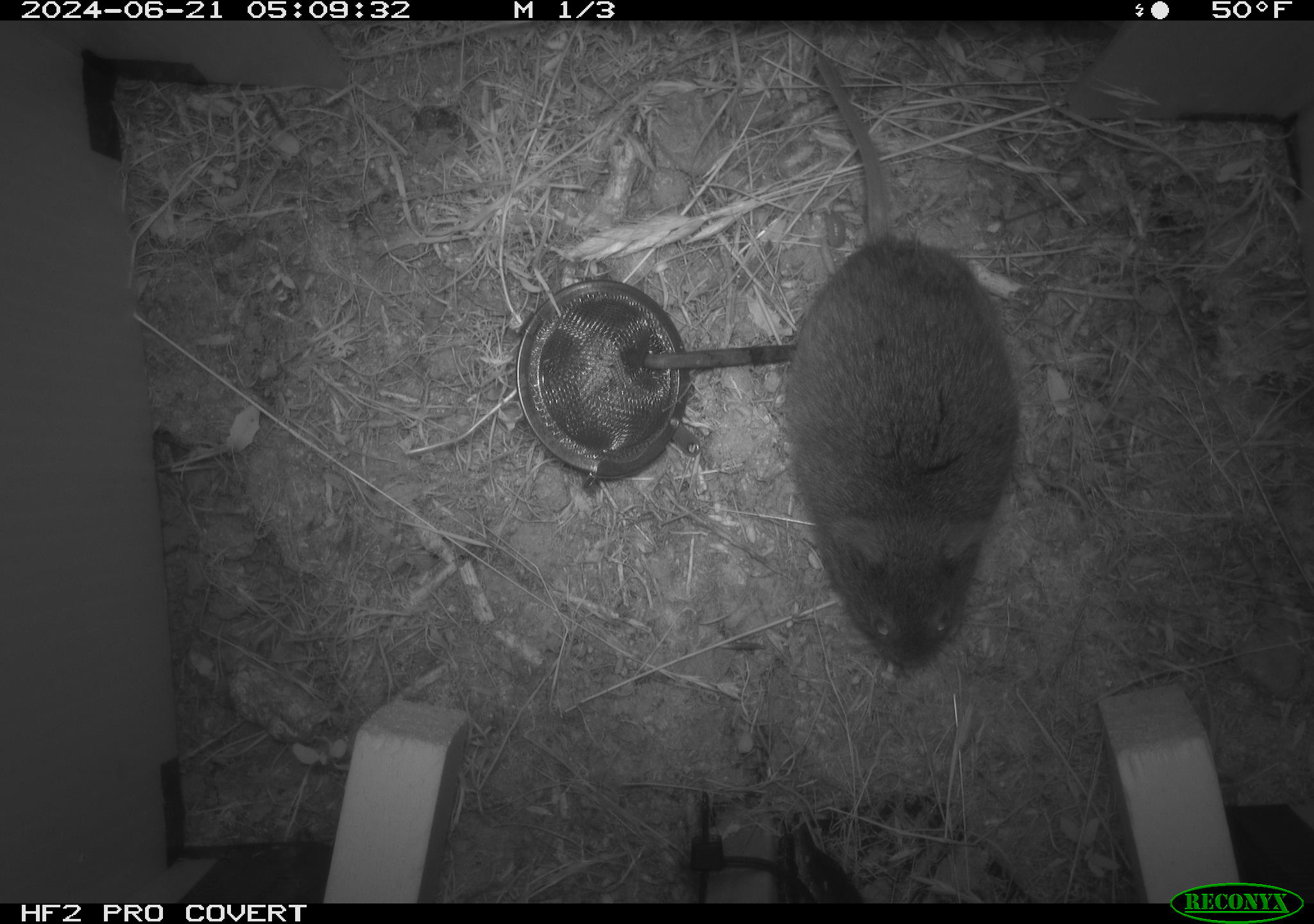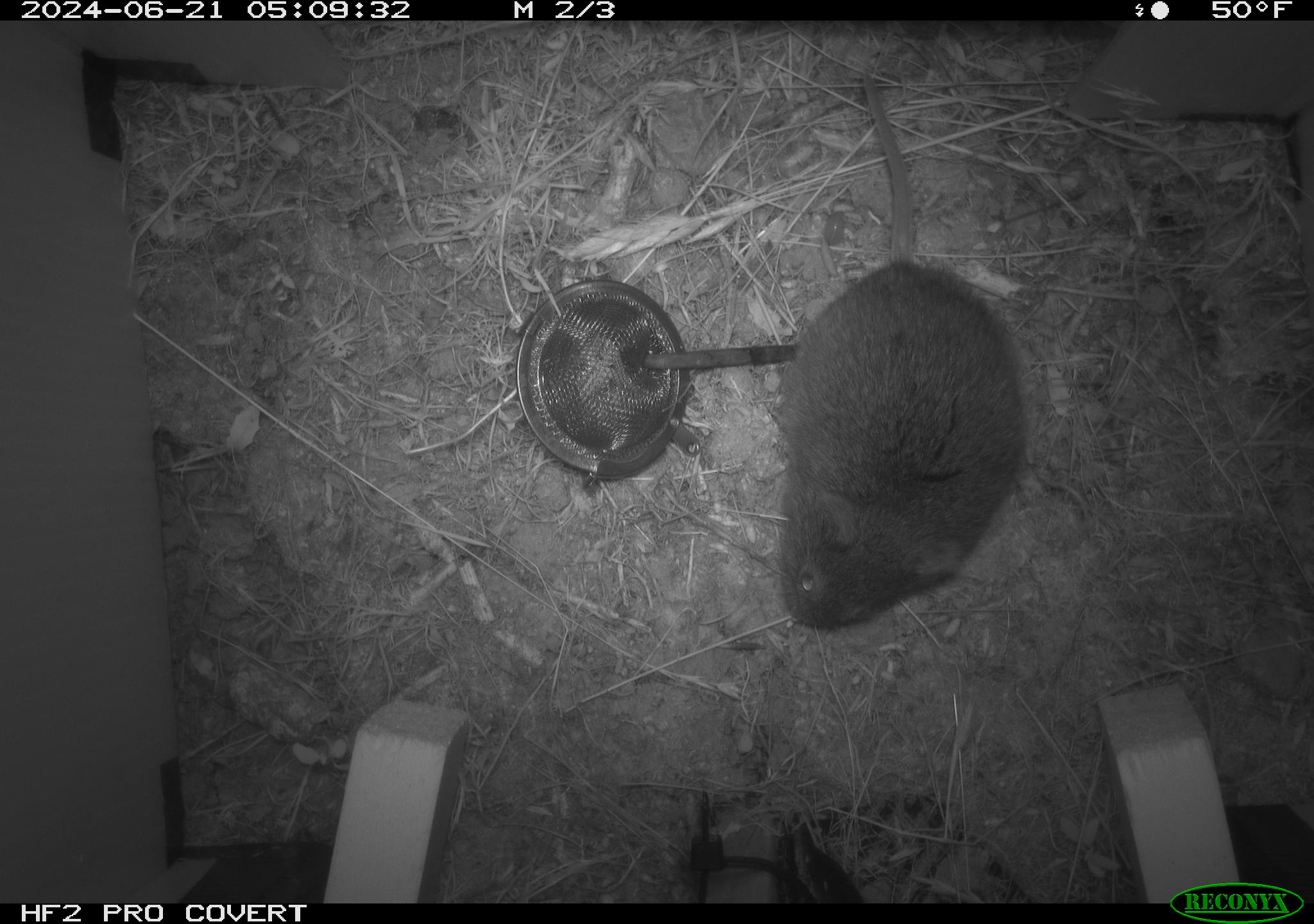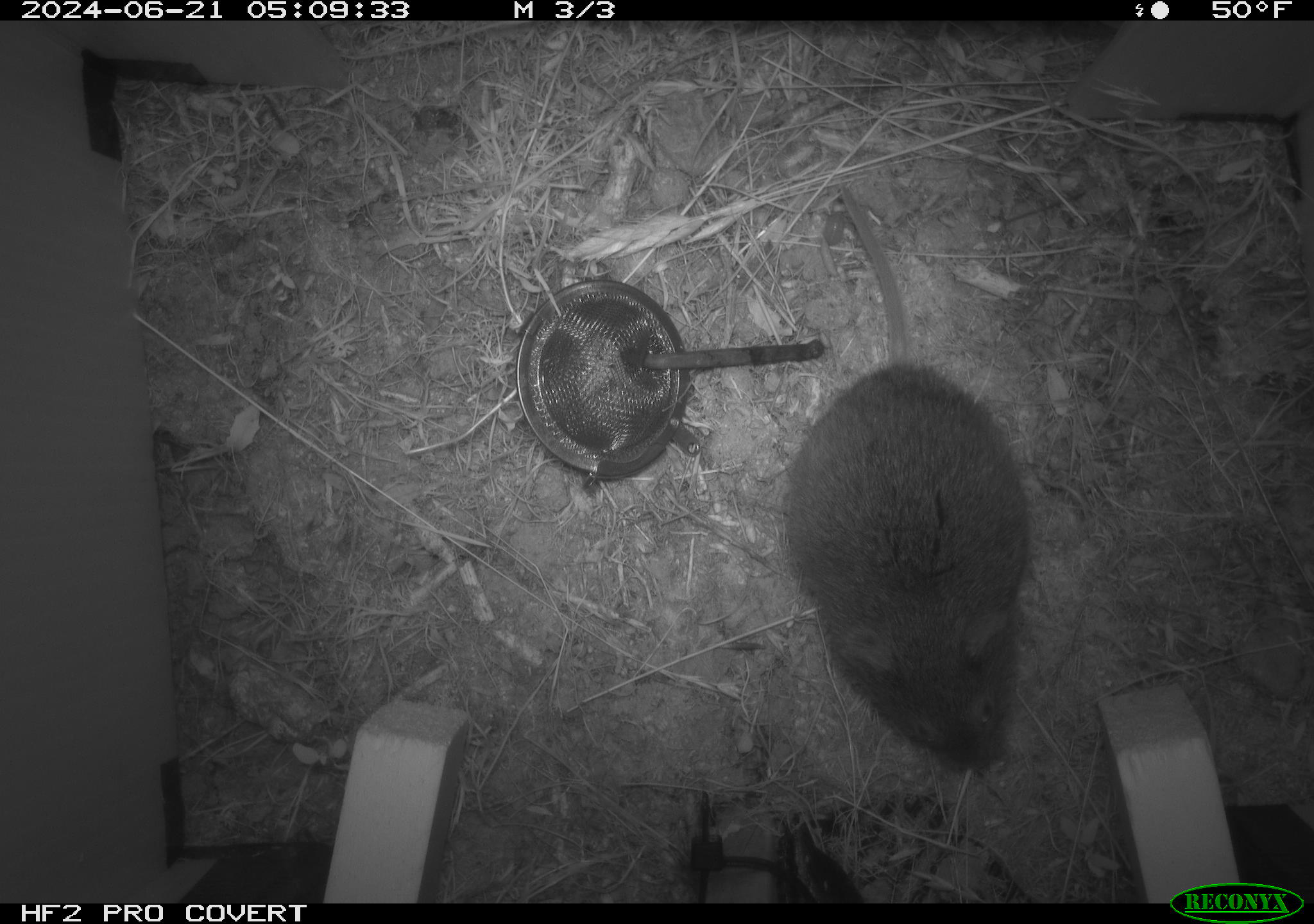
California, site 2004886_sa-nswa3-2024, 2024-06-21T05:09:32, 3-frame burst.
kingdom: Animalia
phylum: Chordata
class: Mammalia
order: Rodentia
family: Cricetidae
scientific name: Arvicolinae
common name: voles, lemmings, and muskrats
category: arvicolinae subfamily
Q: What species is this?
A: Arvicolinae subfamily (voles, lemmings, and muskrats) (Arvicolinae).